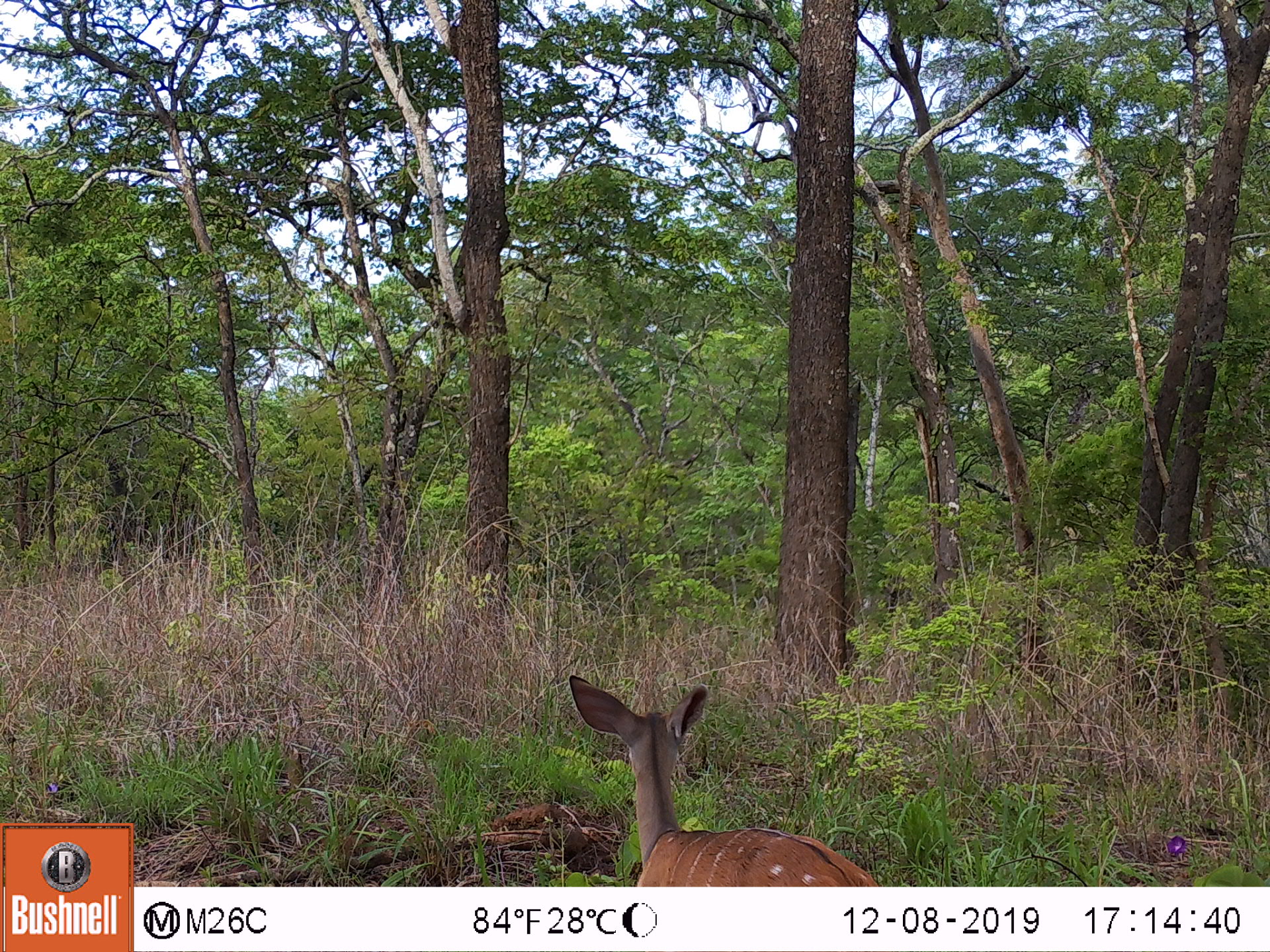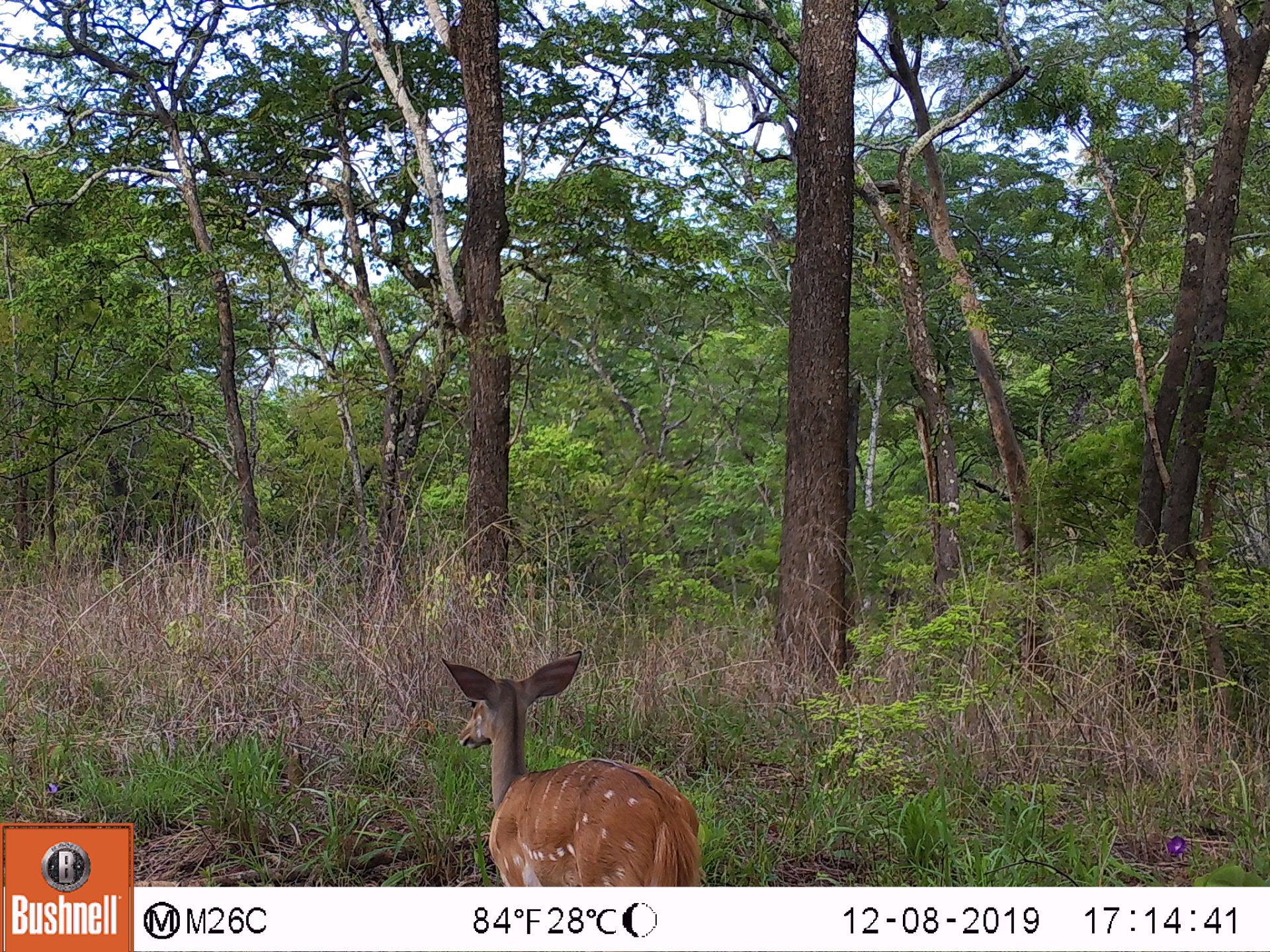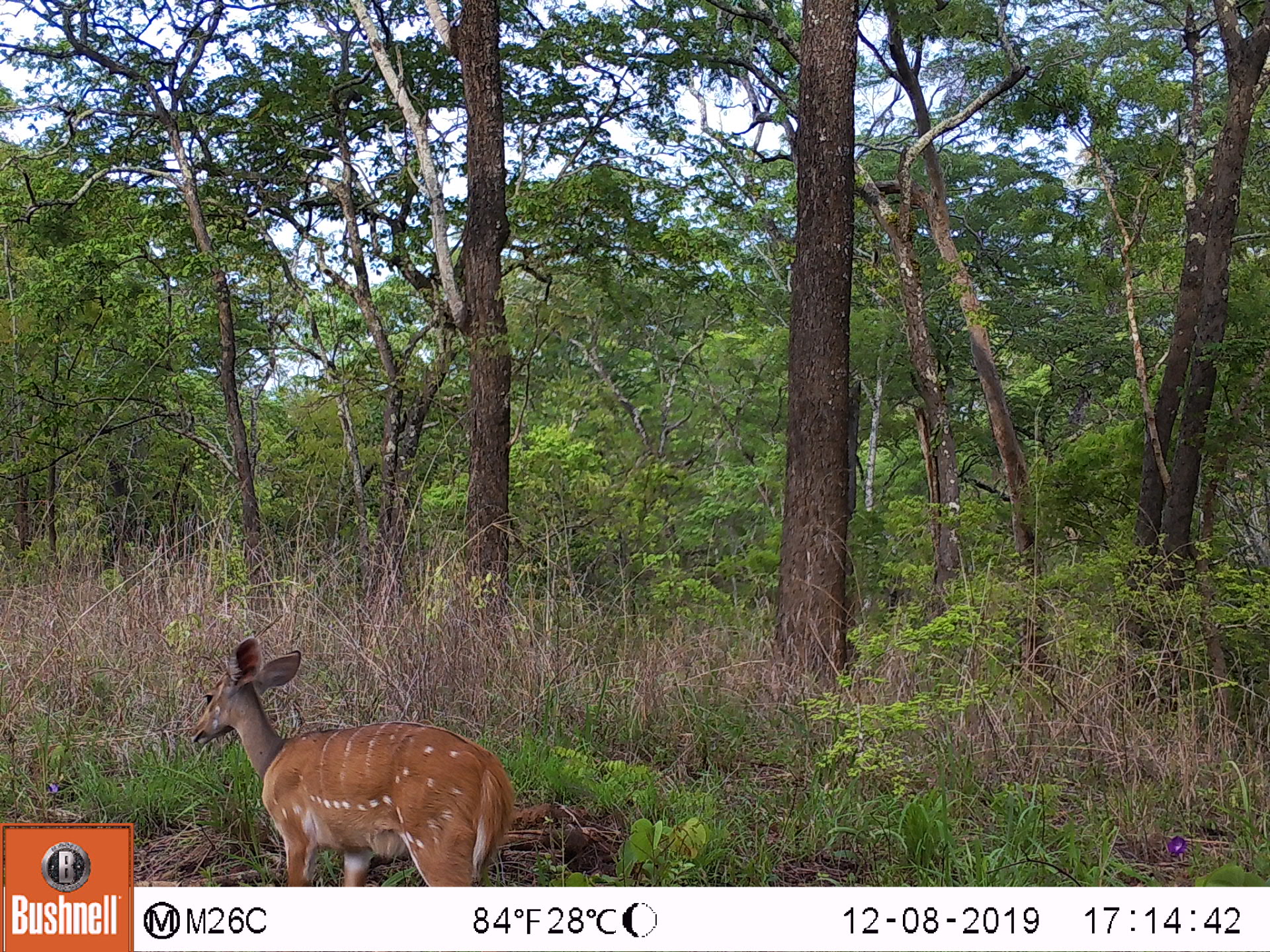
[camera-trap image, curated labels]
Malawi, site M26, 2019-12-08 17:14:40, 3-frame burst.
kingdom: Animalia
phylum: Chordata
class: Mammalia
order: Artiodactyla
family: Bovidae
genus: Tragelaphus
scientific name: Tragelaphus sylvaticus sylvaticus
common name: cape bushbuck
Cape bushbuck (Tragelaphus sylvaticus sylvaticus), count 1.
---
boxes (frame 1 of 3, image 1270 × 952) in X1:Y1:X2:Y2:
cape bushbuck: 566:672:884:885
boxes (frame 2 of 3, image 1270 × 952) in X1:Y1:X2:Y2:
cape bushbuck: 440:648:705:883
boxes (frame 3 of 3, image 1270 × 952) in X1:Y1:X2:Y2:
cape bushbuck: 181:631:513:885